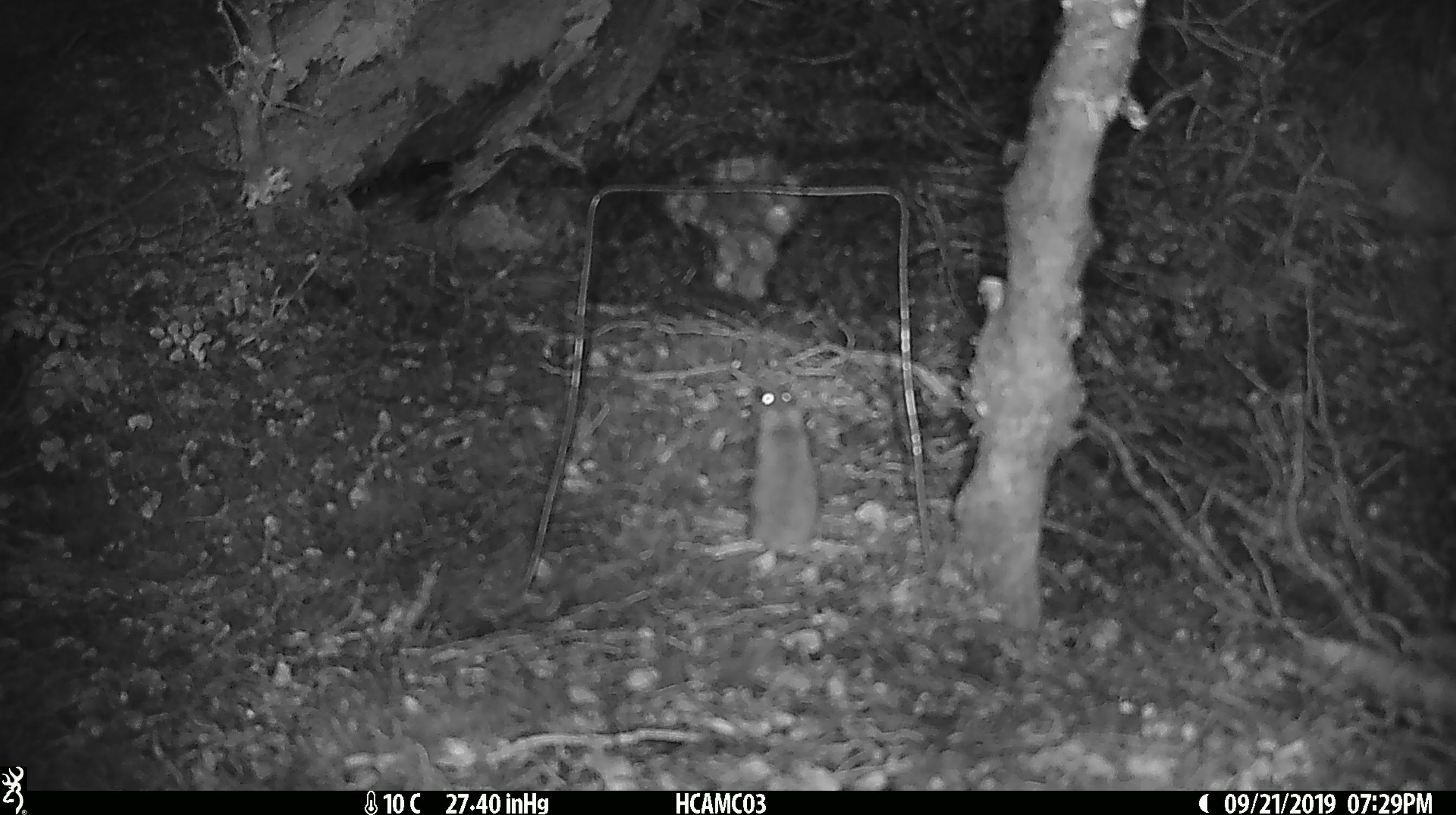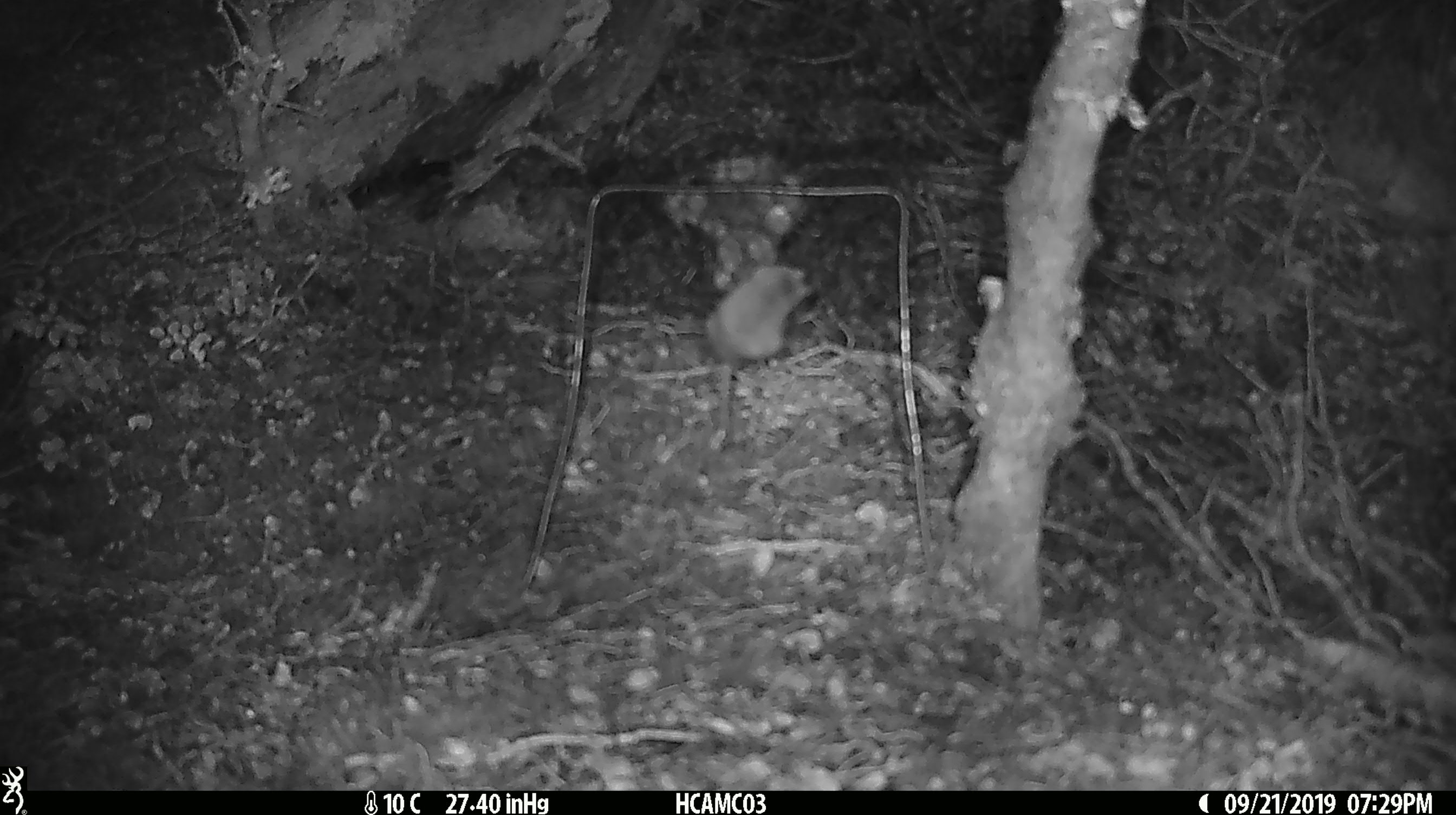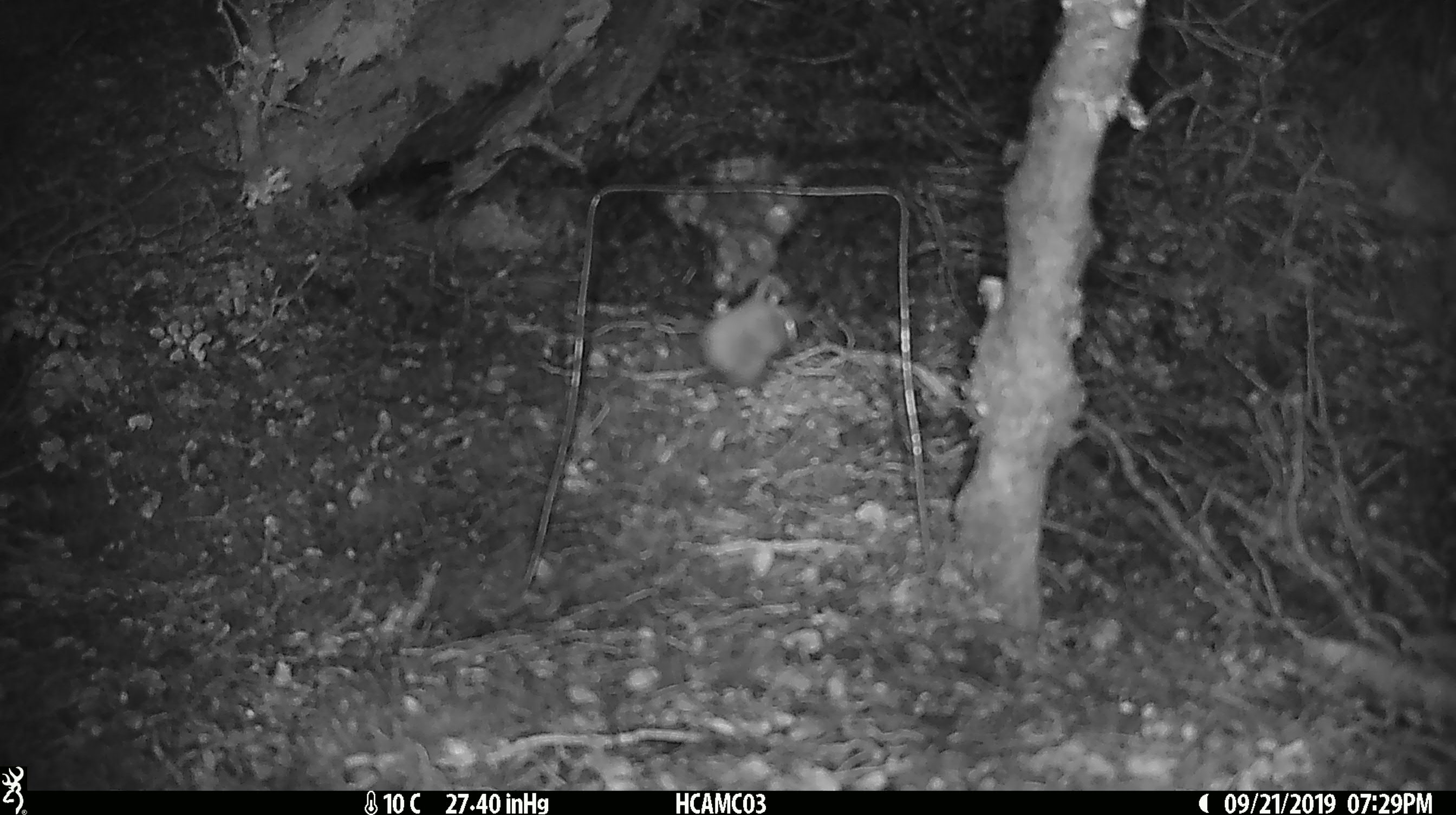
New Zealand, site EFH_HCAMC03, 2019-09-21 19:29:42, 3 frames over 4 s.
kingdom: Animalia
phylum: Chordata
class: Mammalia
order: Rodentia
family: Muridae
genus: Mus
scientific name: Mus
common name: mouse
Mouse (Mus).